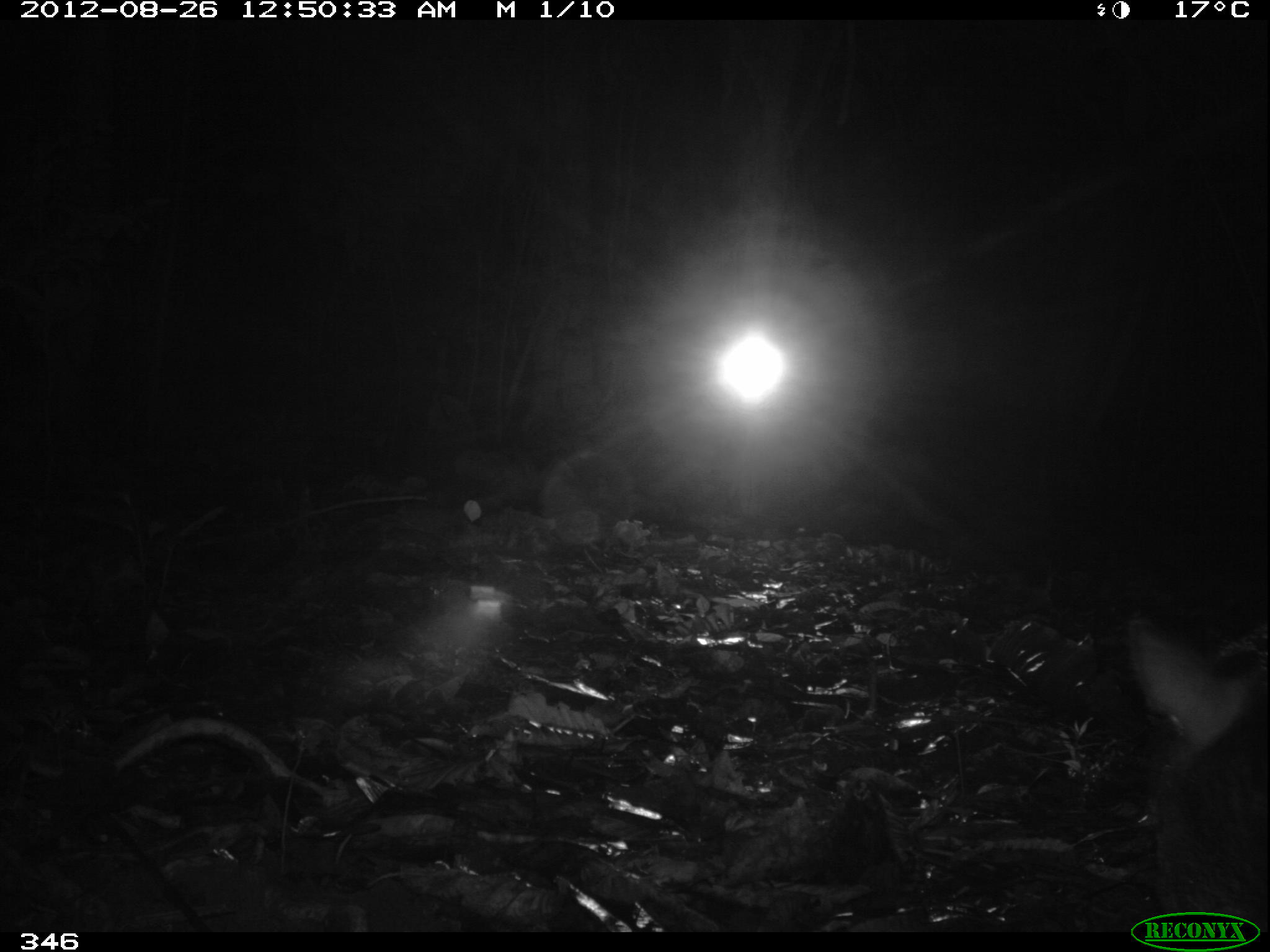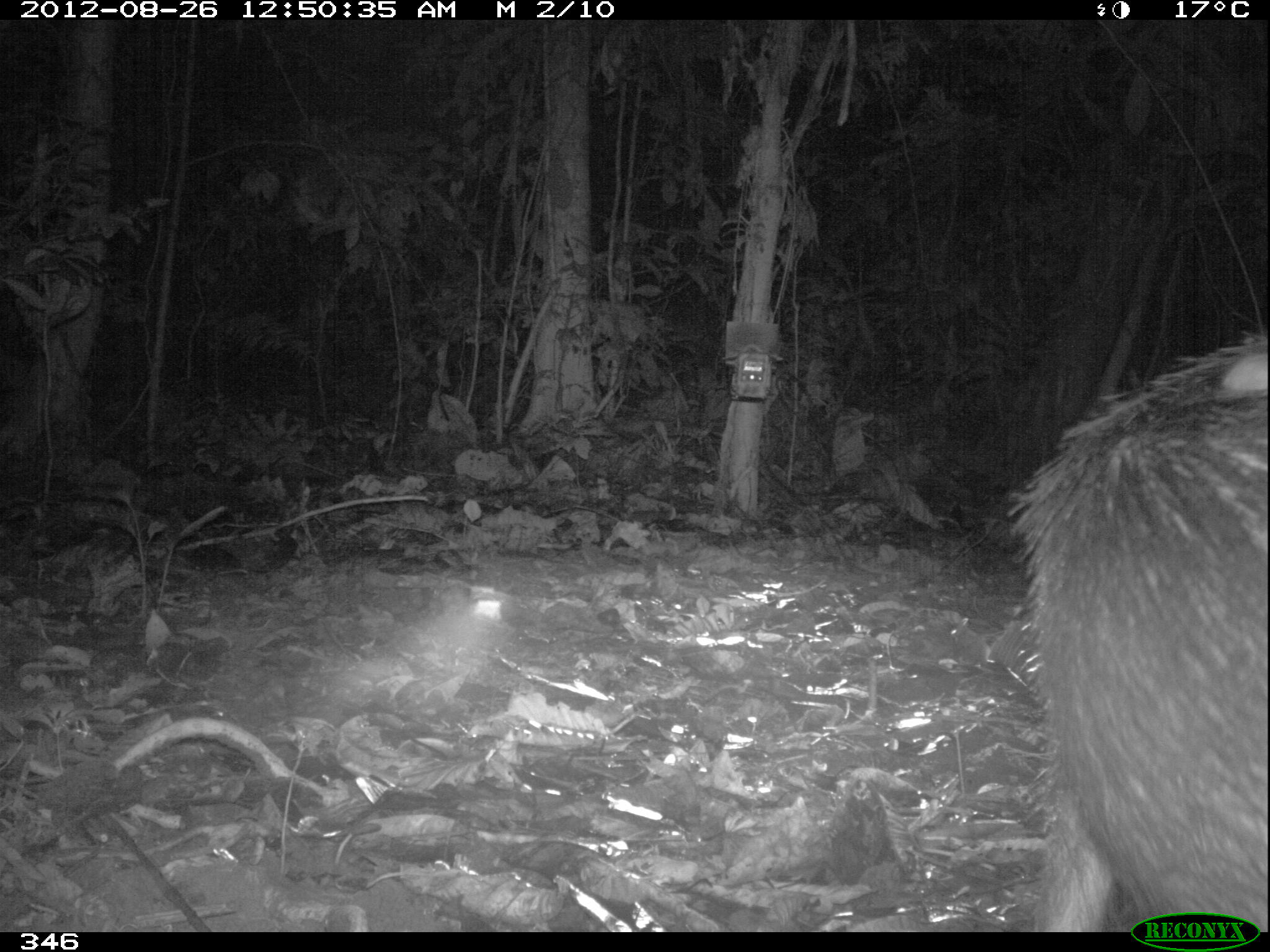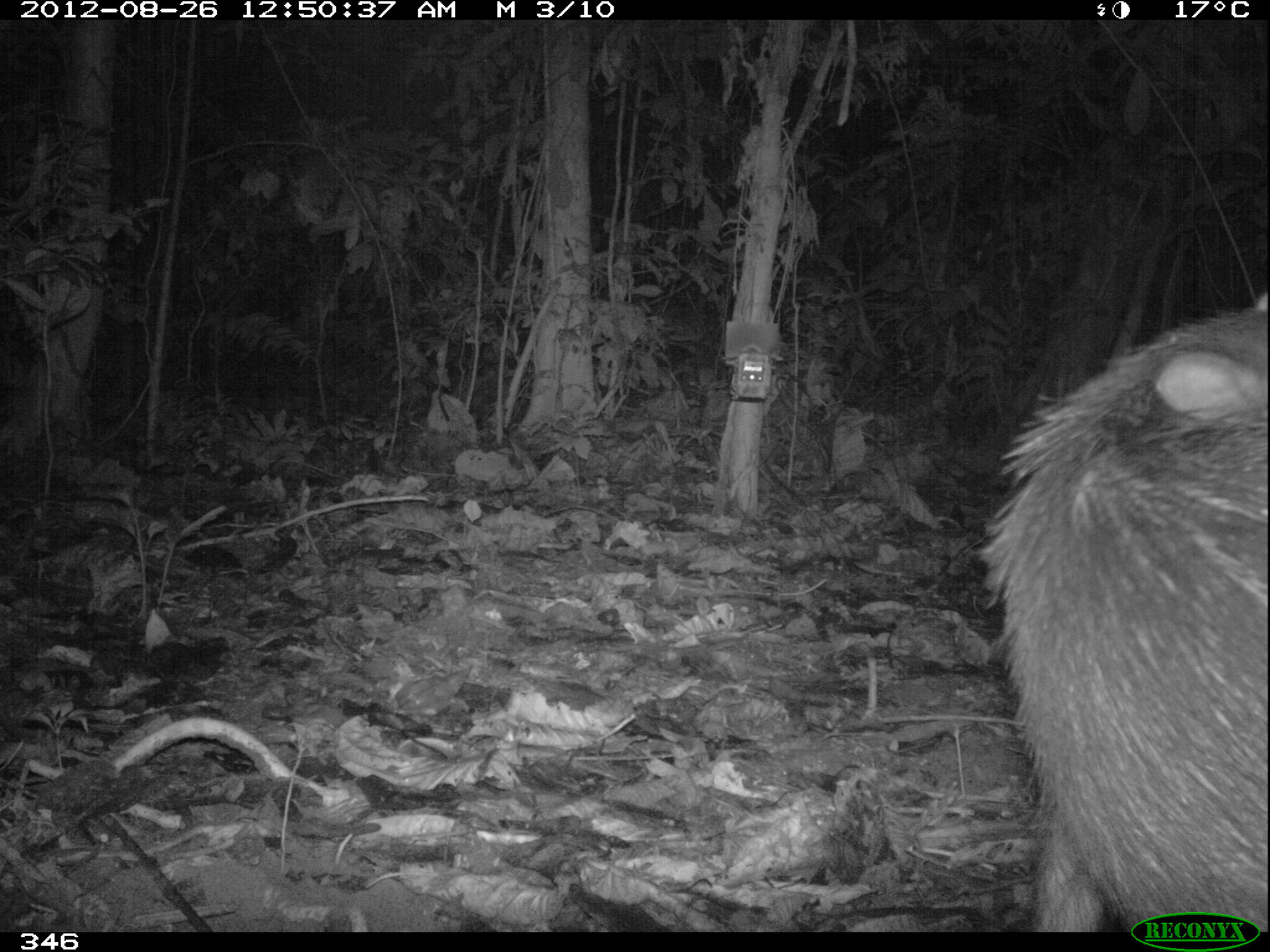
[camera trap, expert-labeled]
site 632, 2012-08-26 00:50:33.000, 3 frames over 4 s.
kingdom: Animalia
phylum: Chordata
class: Mammalia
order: Artiodactyla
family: Tayassuidae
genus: Tayassu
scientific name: Tayassu pecari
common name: white-lipped peccary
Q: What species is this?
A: Tayassu pecari (white-lipped peccary).